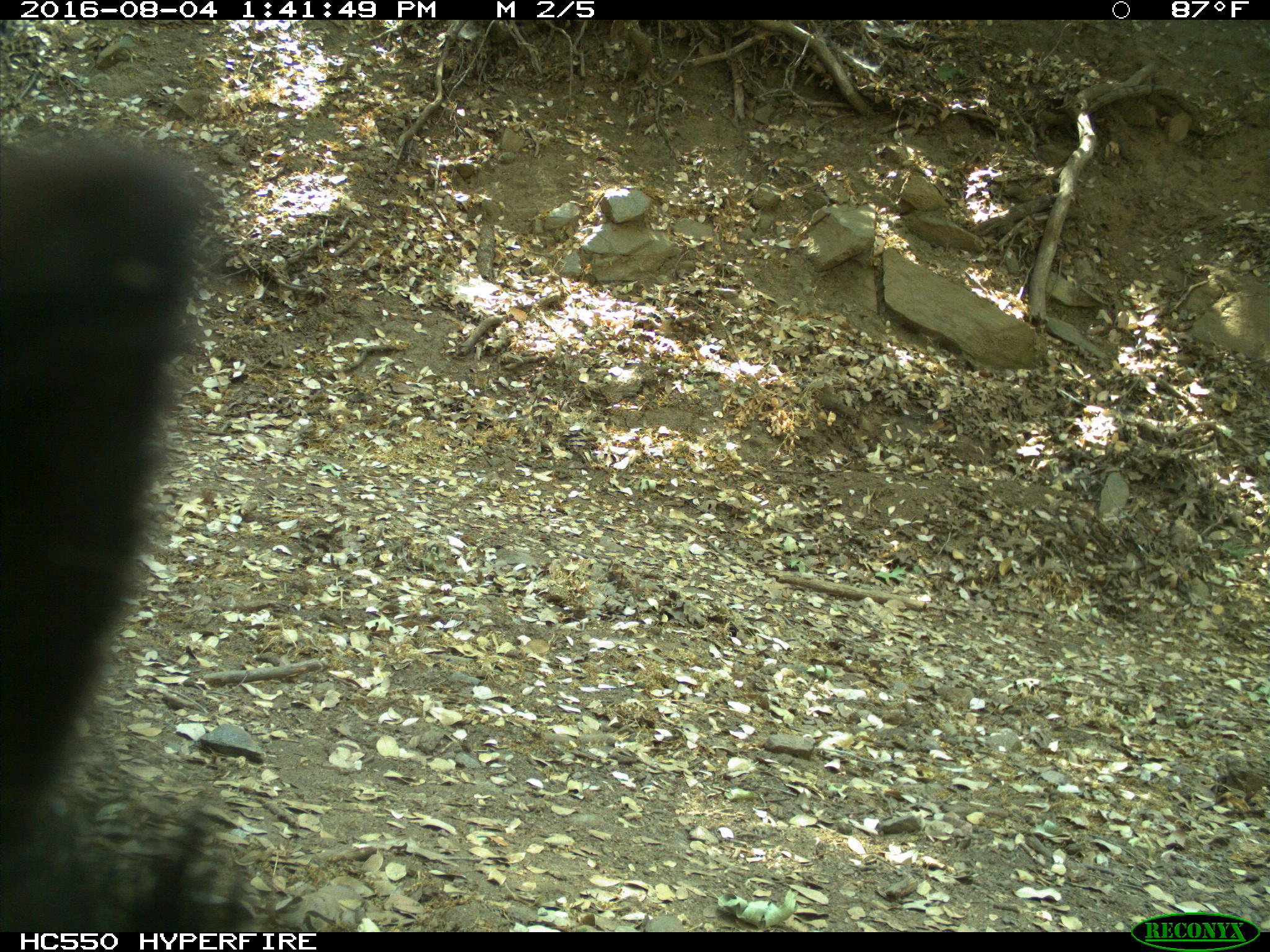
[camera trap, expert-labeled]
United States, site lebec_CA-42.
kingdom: Animalia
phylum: Chordata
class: Mammalia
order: Carnivora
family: Ursidae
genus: Ursus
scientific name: Ursus americanus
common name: american black bear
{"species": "Ursus americanus (american black bear)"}